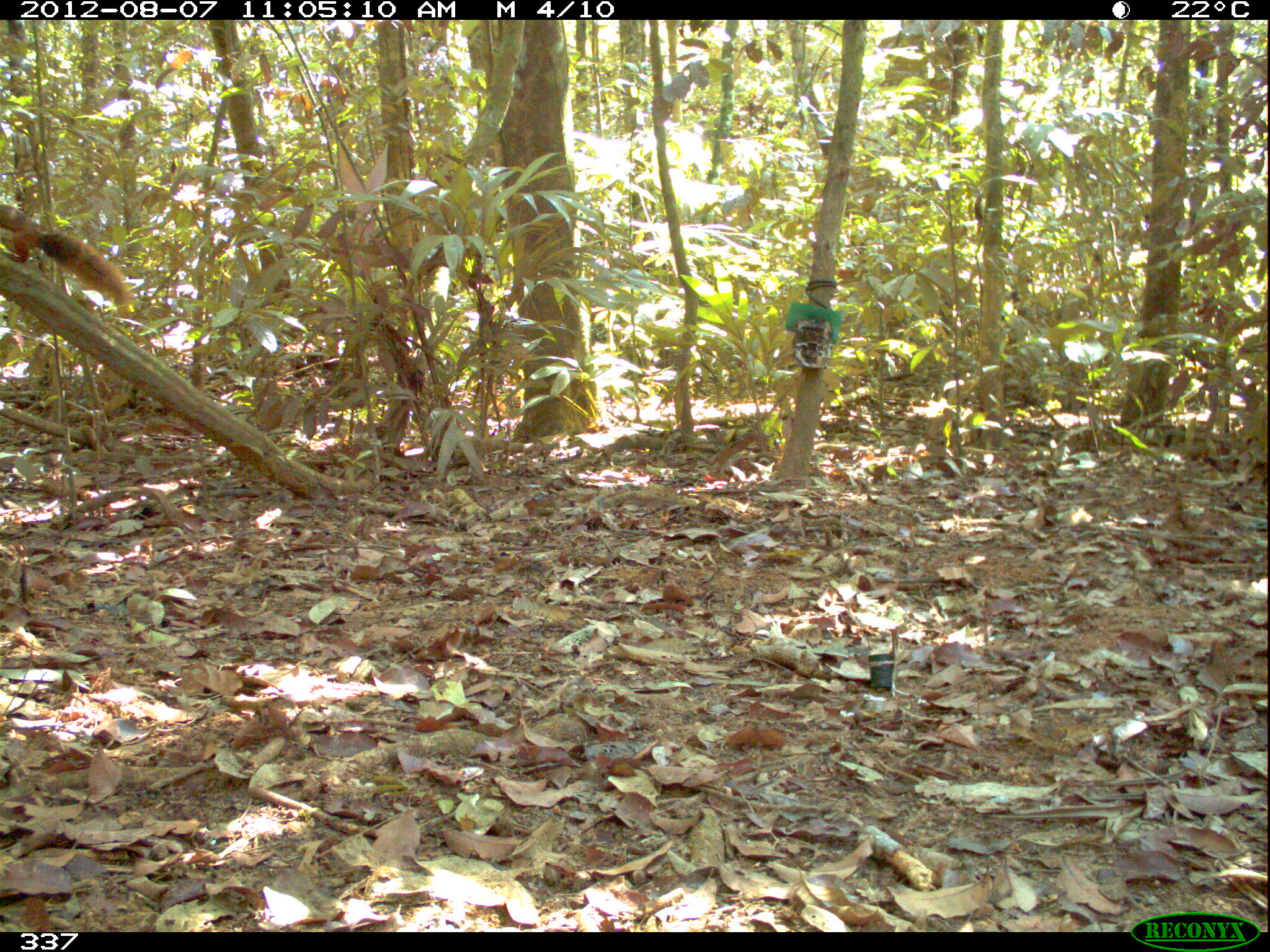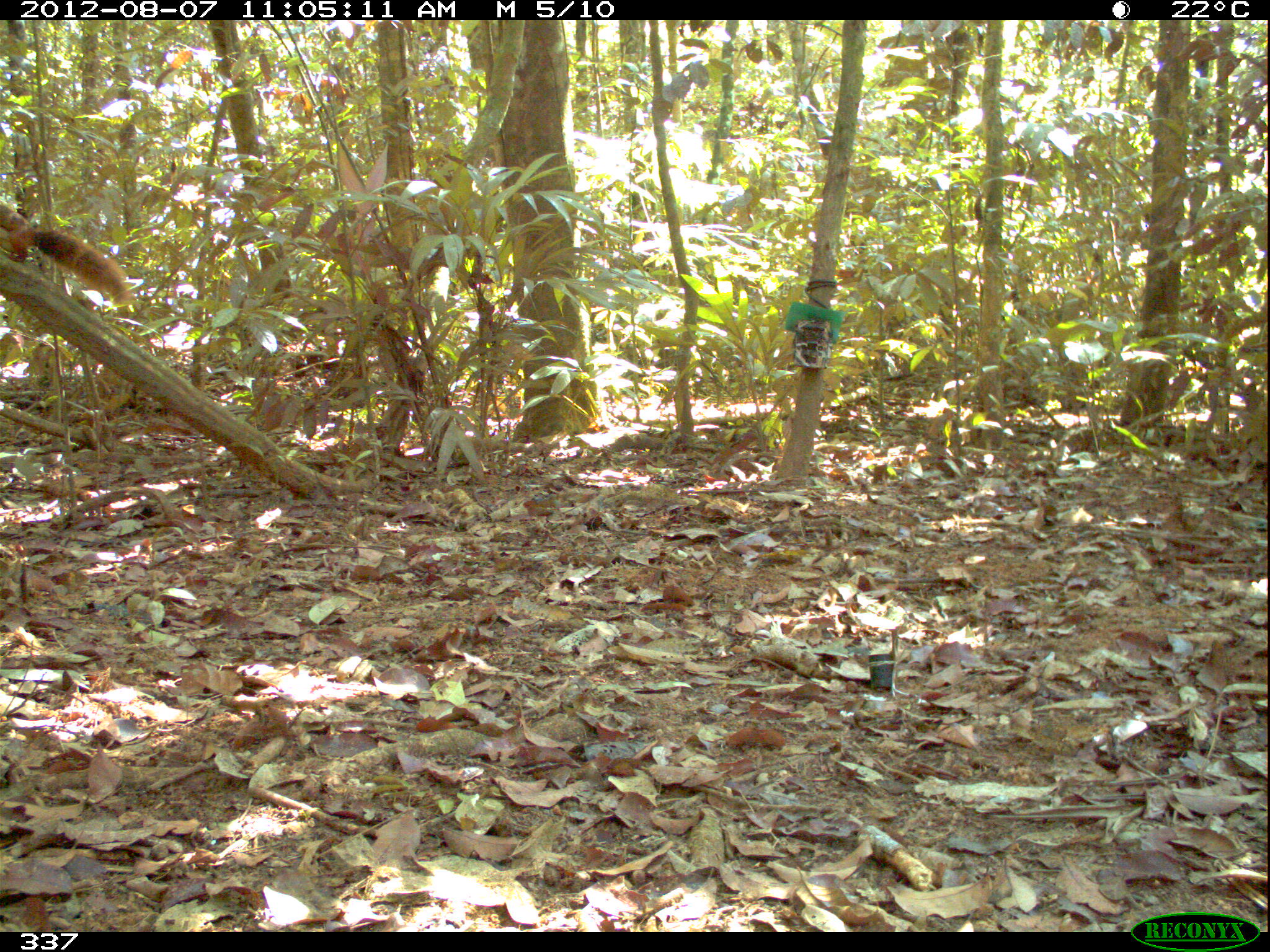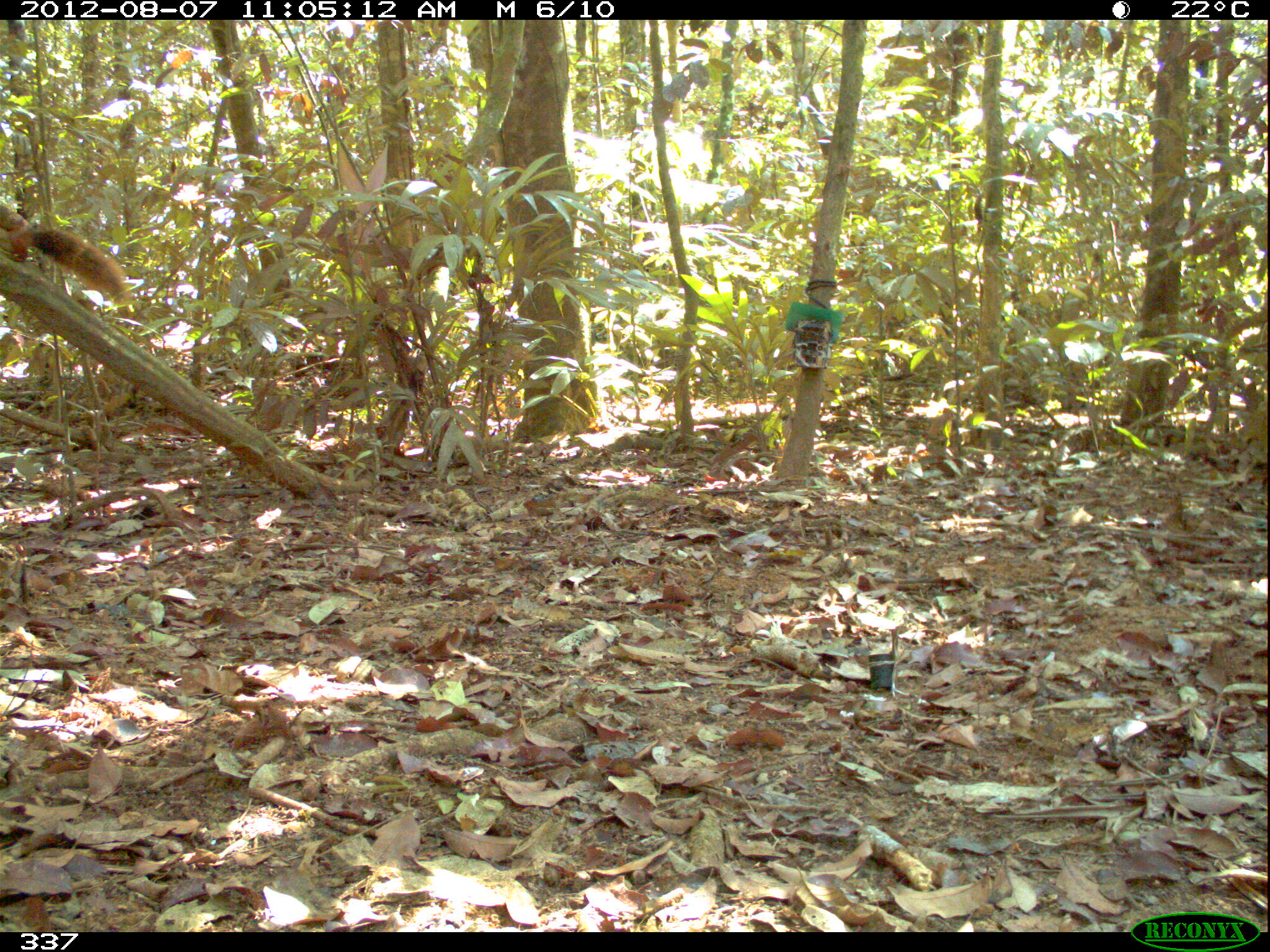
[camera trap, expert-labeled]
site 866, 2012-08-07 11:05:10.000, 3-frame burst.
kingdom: Animalia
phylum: Chordata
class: Mammalia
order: Rodentia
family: Sciuridae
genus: Sciurus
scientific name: Sciurus spadiceus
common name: southern amazon red squirrel